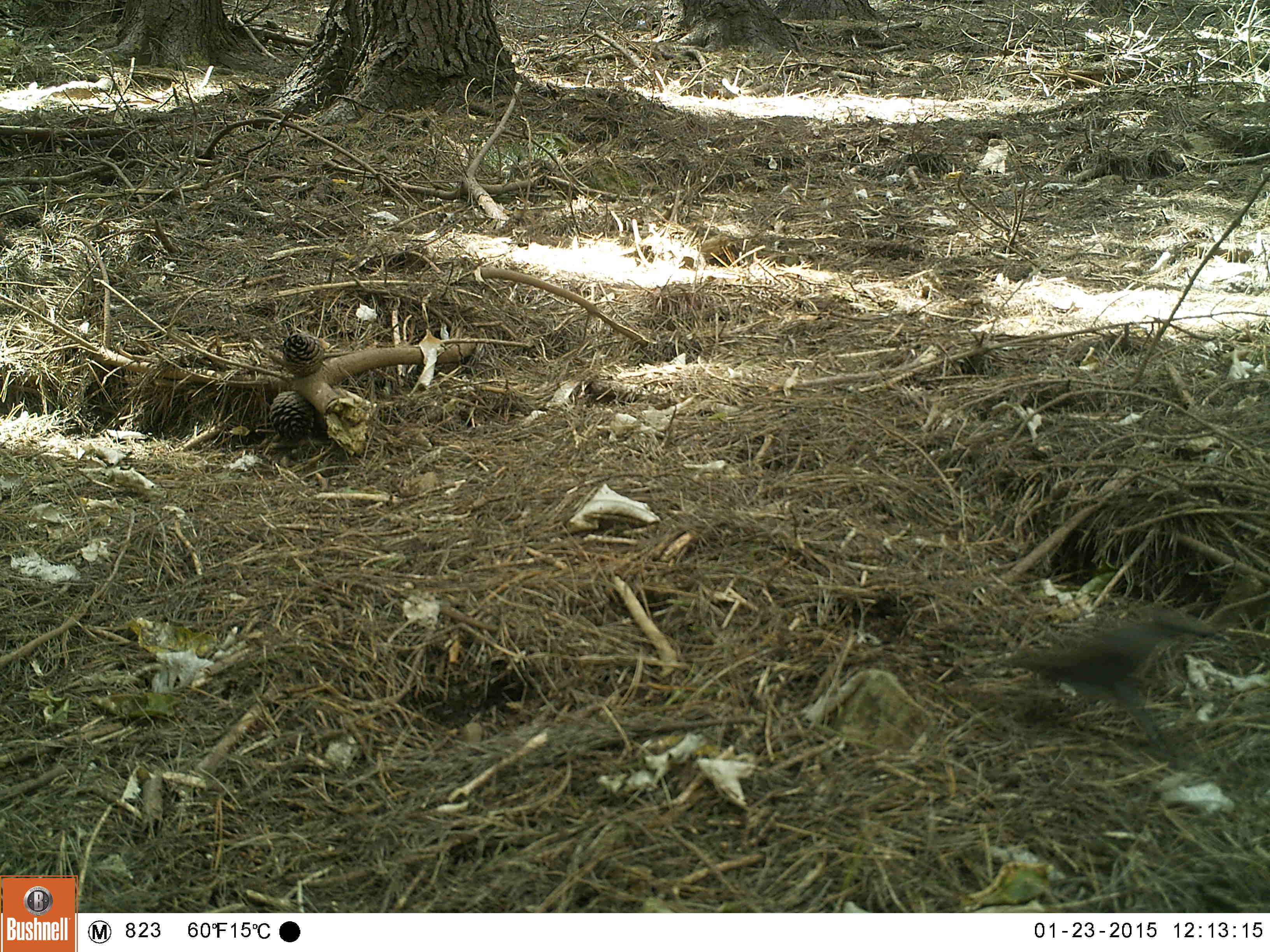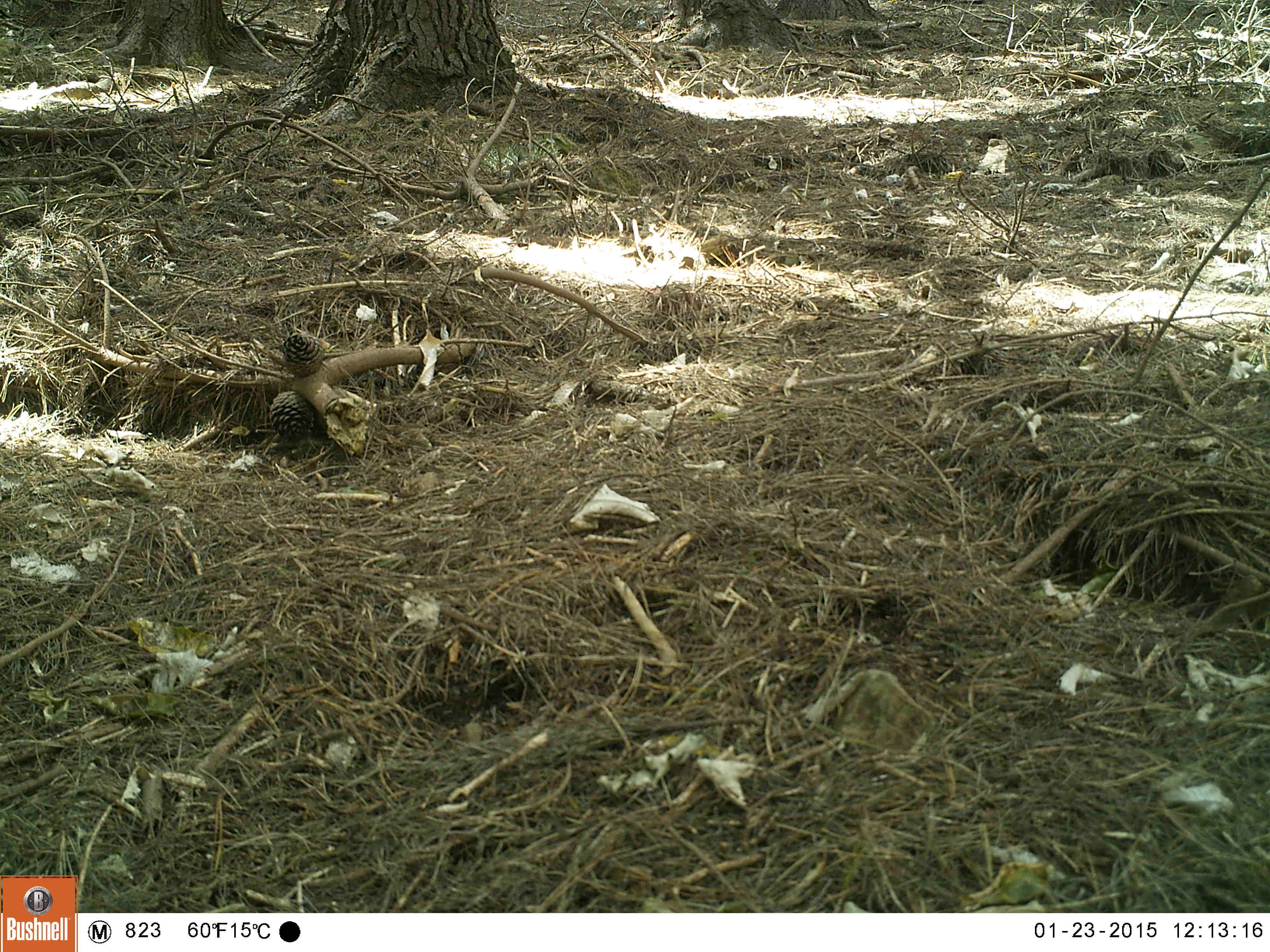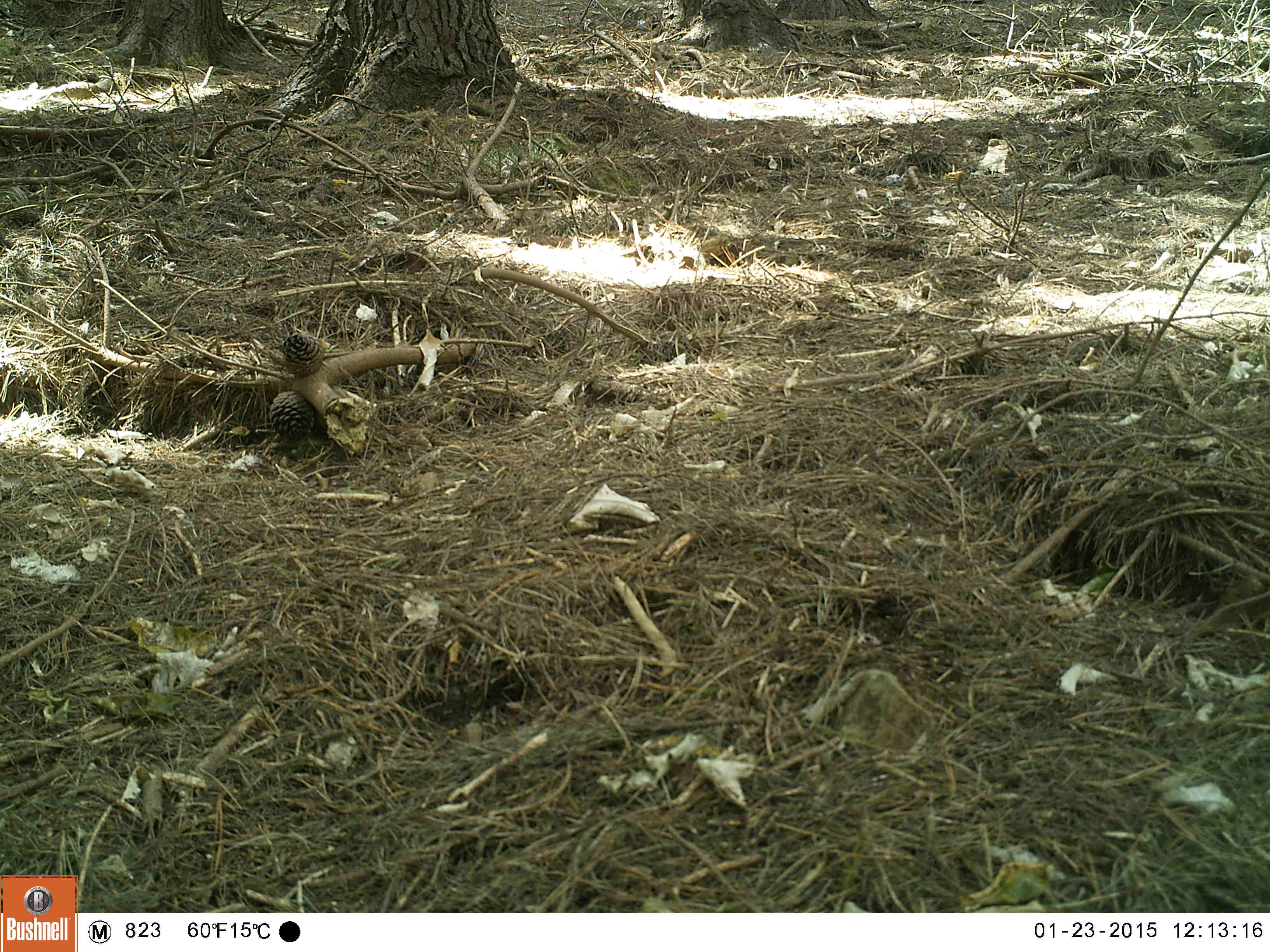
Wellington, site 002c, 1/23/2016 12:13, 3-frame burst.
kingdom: Animalia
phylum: Chordata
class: Aves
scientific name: Aves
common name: bird